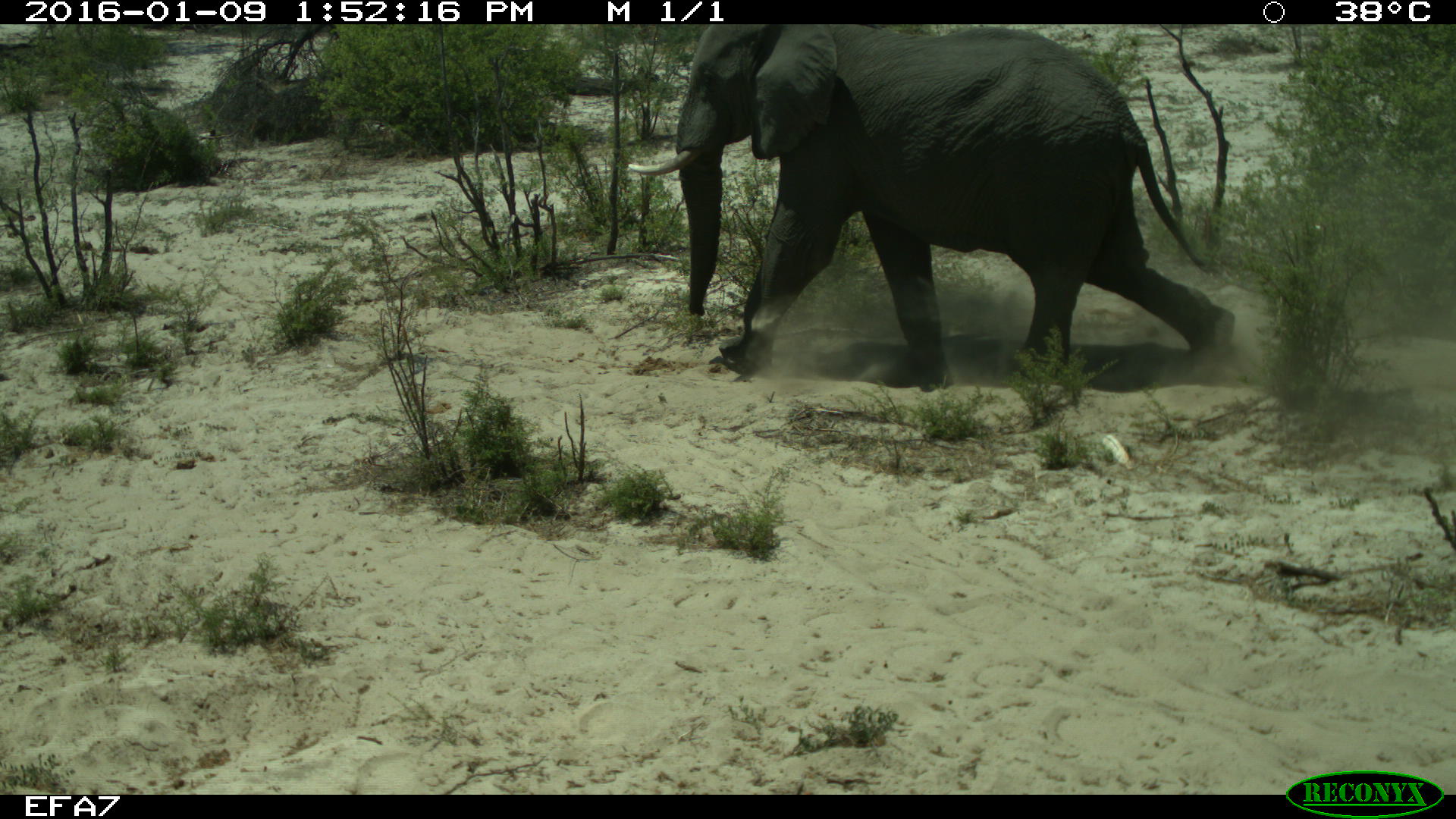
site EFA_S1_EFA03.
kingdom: Animalia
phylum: Chordata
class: Mammalia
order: Proboscidea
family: Elephantidae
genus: Loxodonta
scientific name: Loxodonta africana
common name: african bush elephant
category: elephant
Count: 1.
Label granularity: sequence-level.